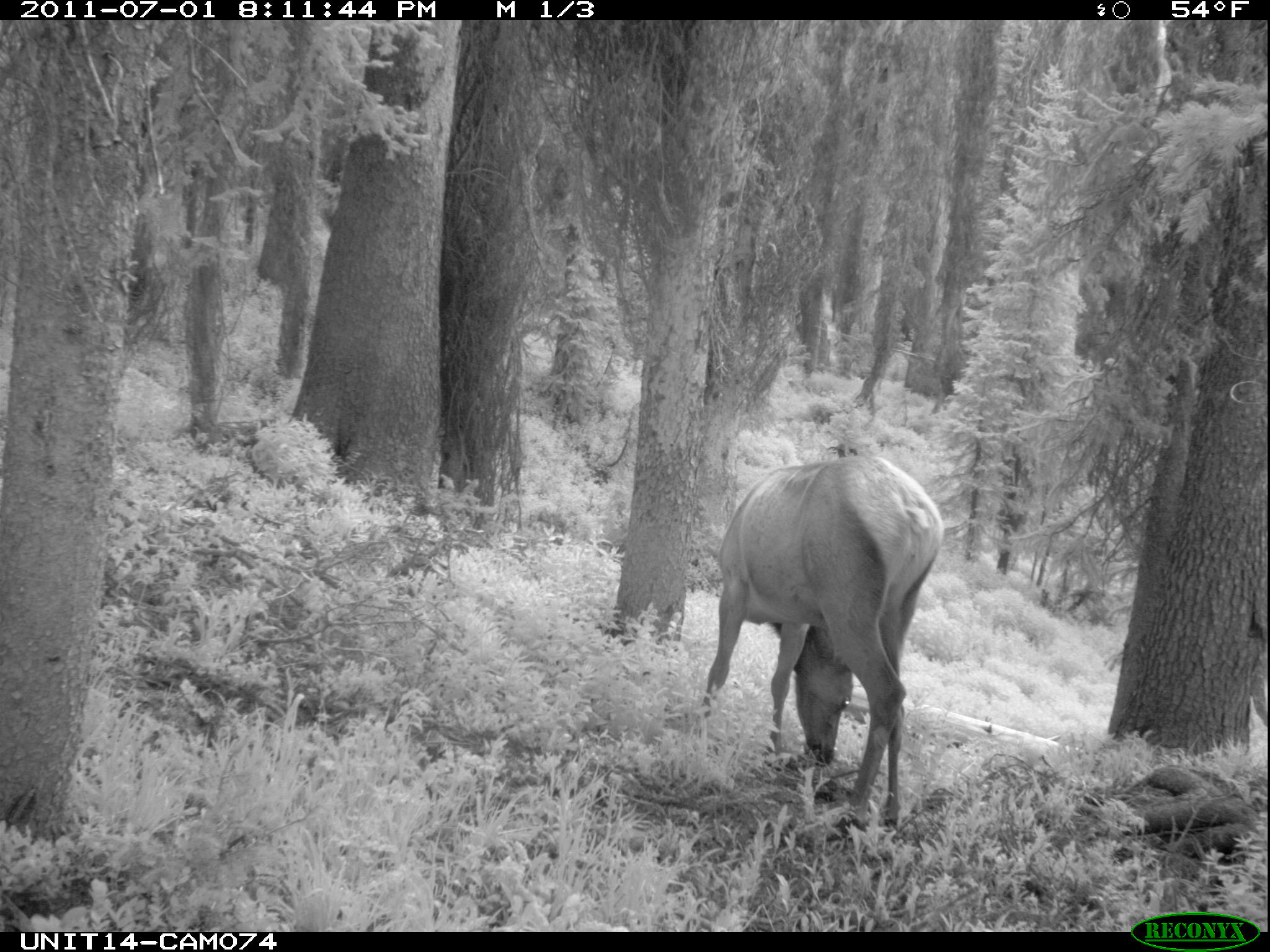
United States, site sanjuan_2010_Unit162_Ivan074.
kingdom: Animalia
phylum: Chordata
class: Mammalia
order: Artiodactyla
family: Cervidae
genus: Cervus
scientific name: Cervus elaphus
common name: red deer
Cervus elaphus (red deer).